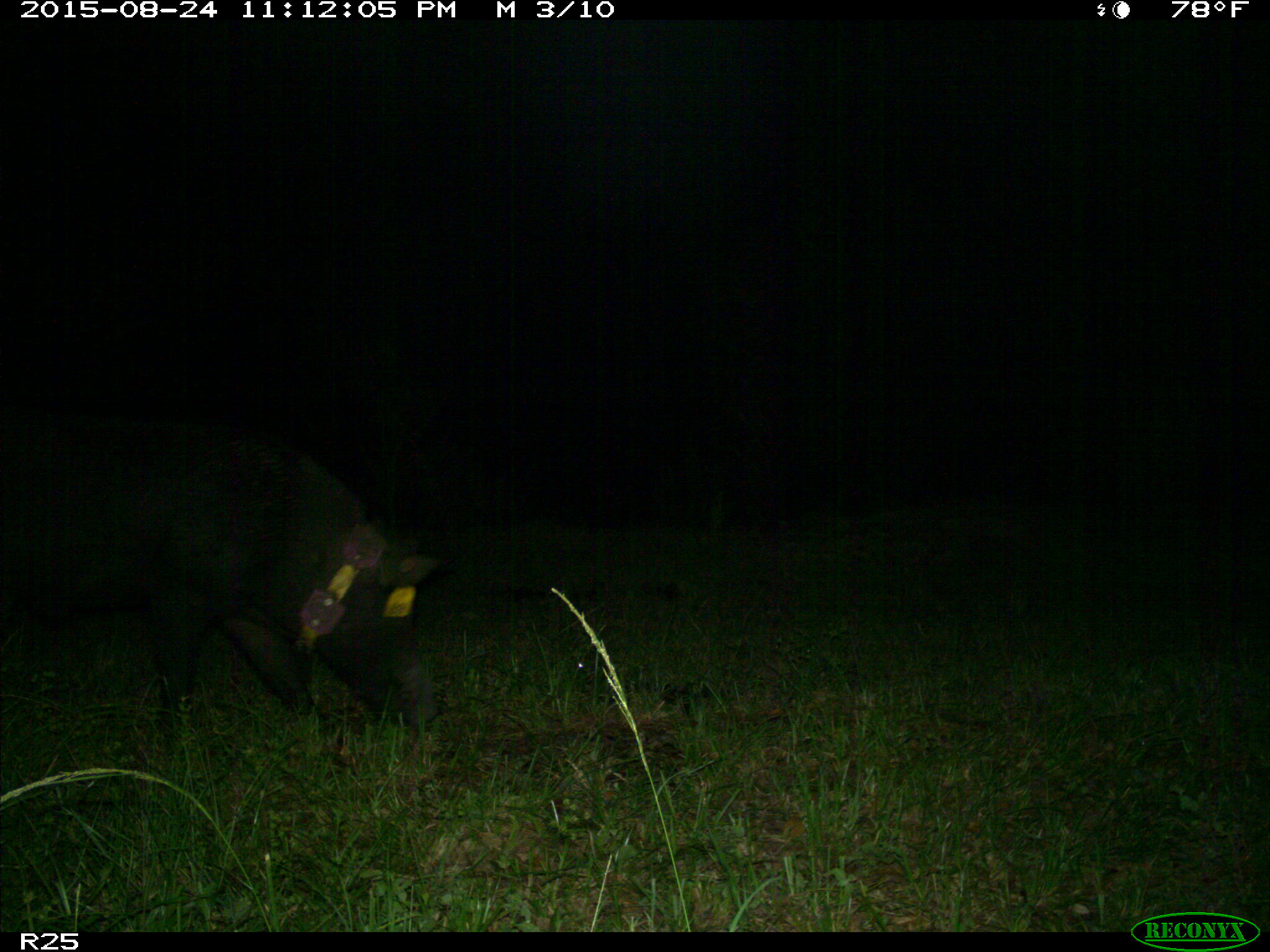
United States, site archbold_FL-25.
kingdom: Animalia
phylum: Chordata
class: Mammalia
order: Artiodactyla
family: Suidae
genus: Sus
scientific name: Sus scrofa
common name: wild boar